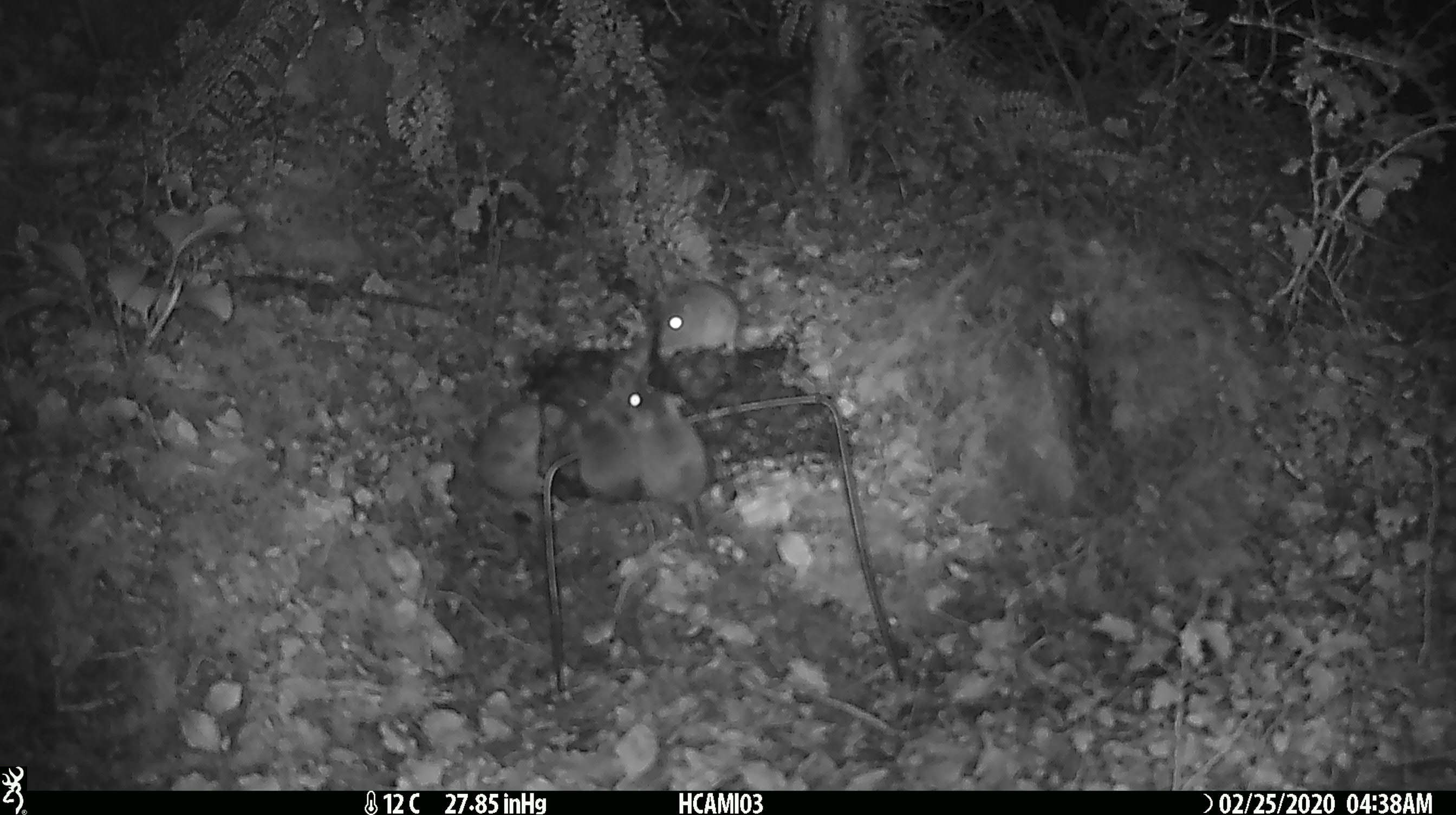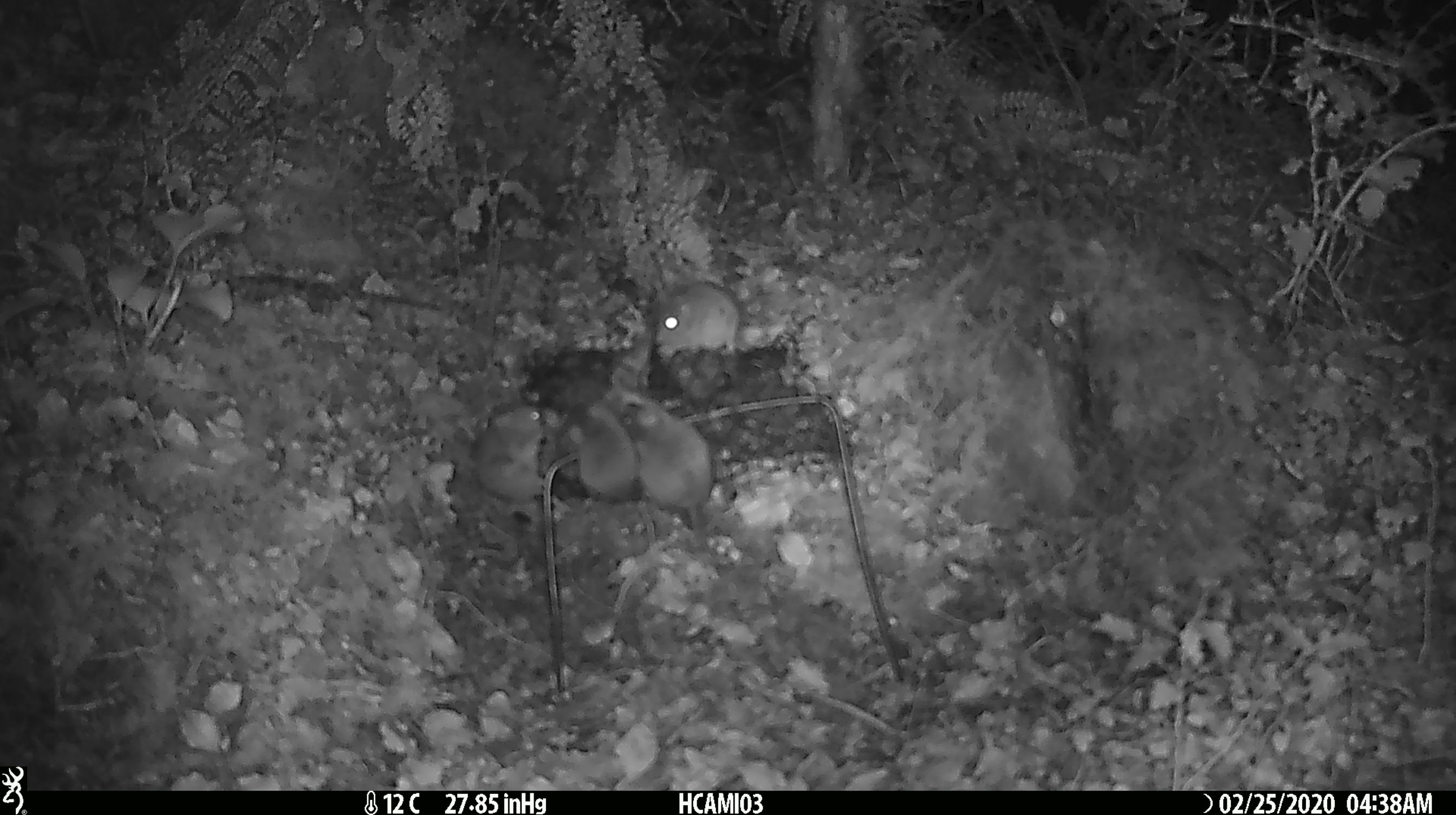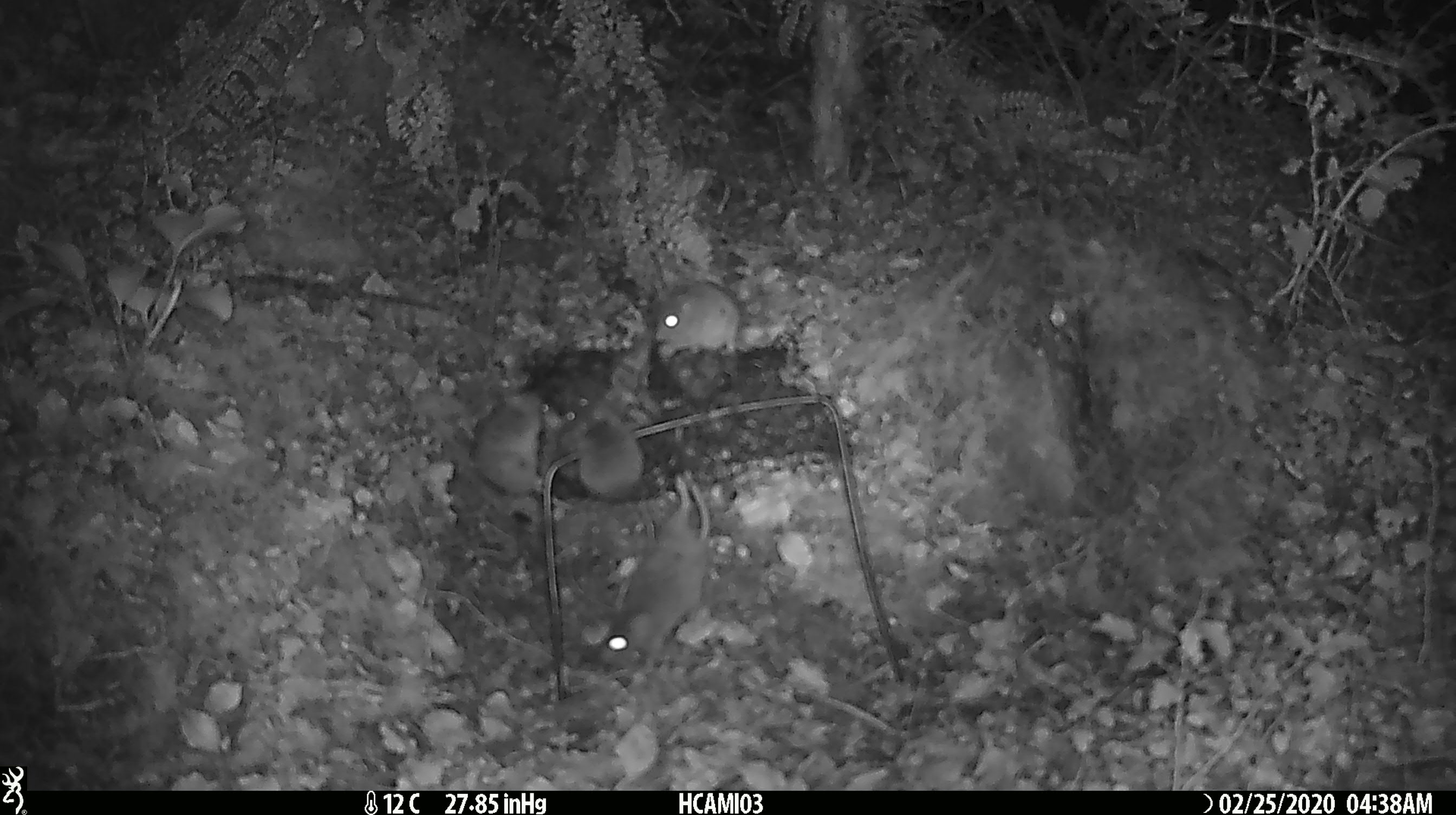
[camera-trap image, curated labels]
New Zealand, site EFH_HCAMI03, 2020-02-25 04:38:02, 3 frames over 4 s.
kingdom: Animalia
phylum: Chordata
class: Mammalia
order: Rodentia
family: Muridae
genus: Mus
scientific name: Mus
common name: mouse